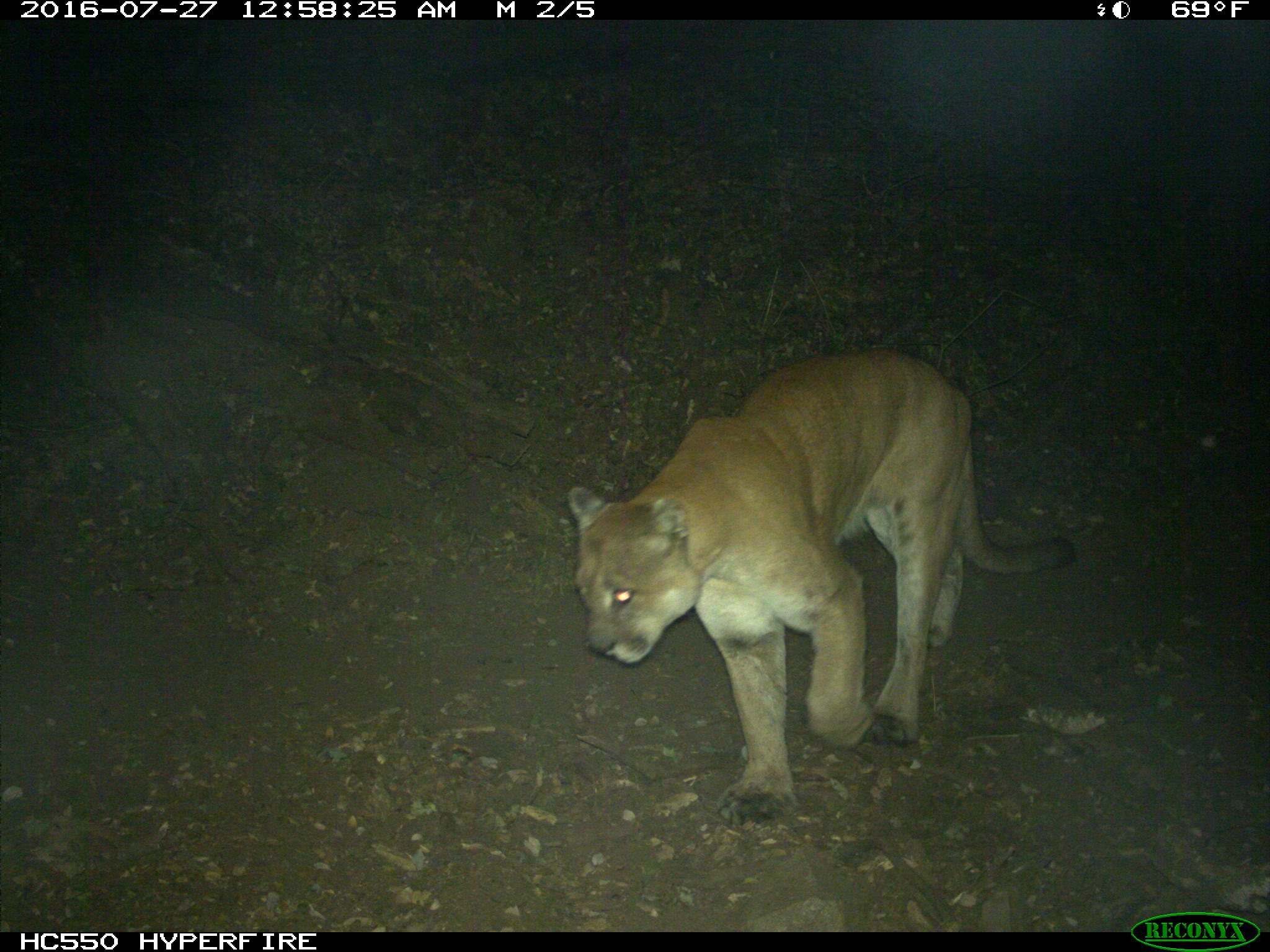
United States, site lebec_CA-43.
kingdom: Animalia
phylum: Chordata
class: Mammalia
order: Carnivora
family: Felidae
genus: Puma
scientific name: Puma concolor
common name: mountain lion